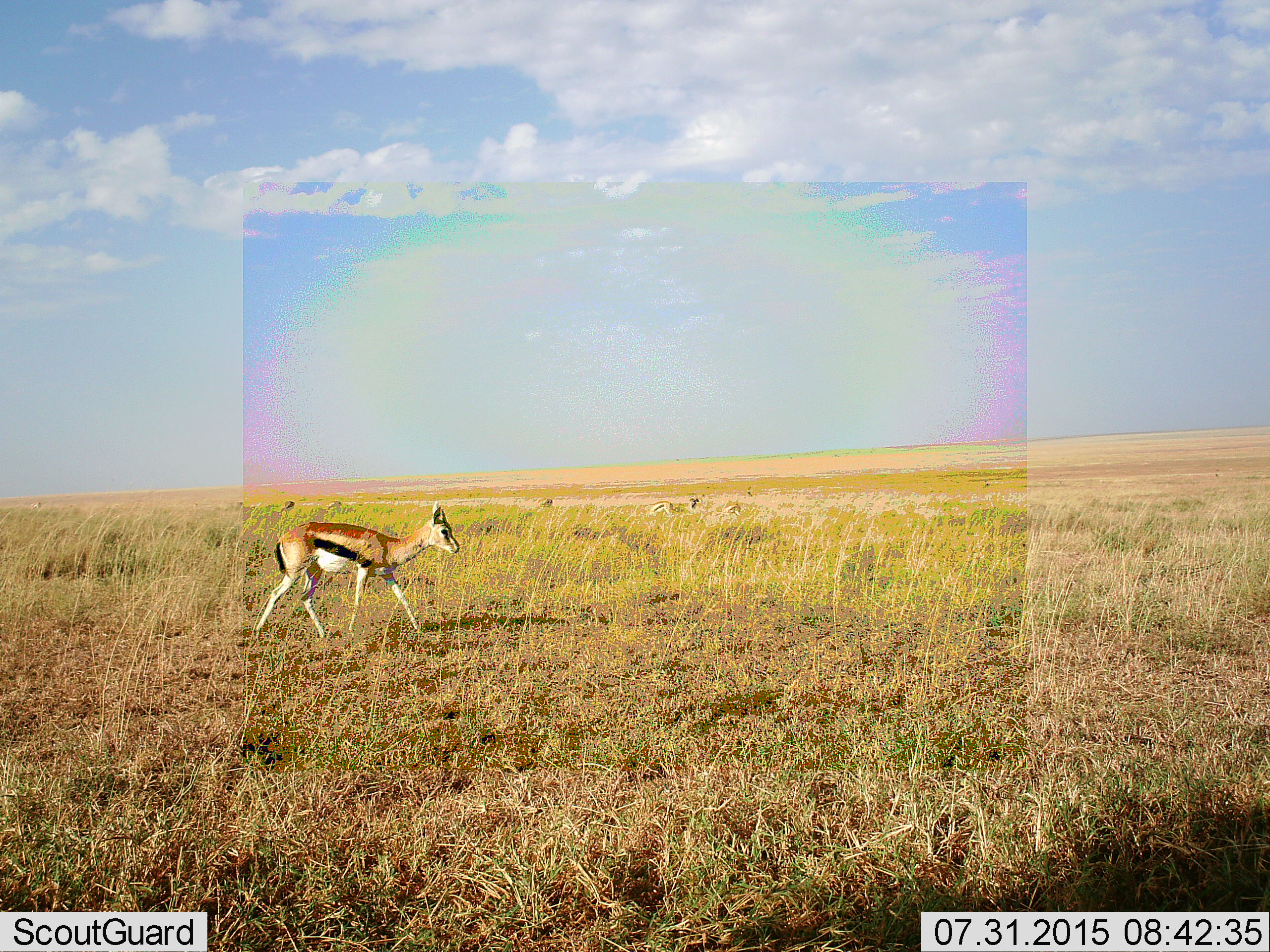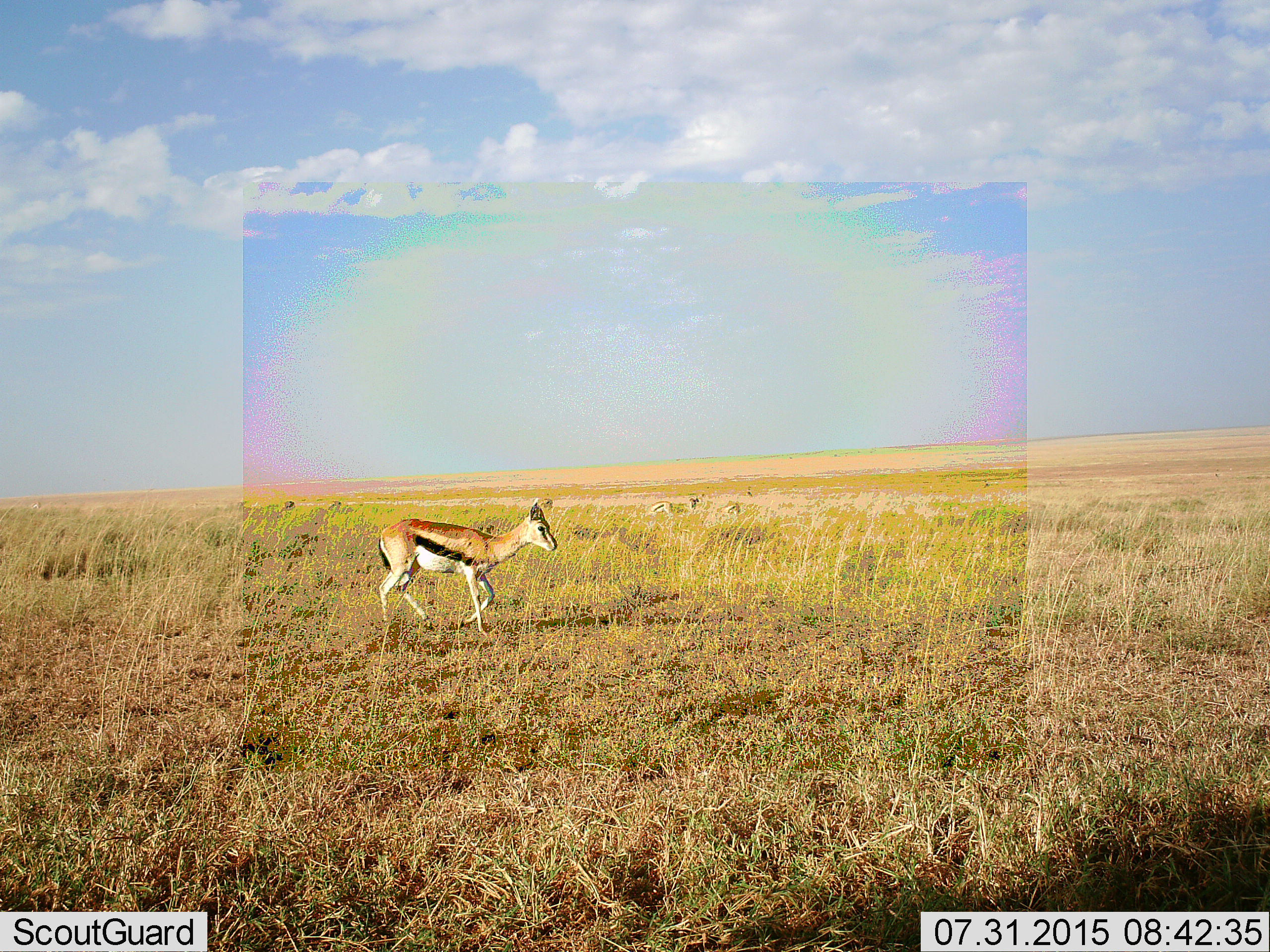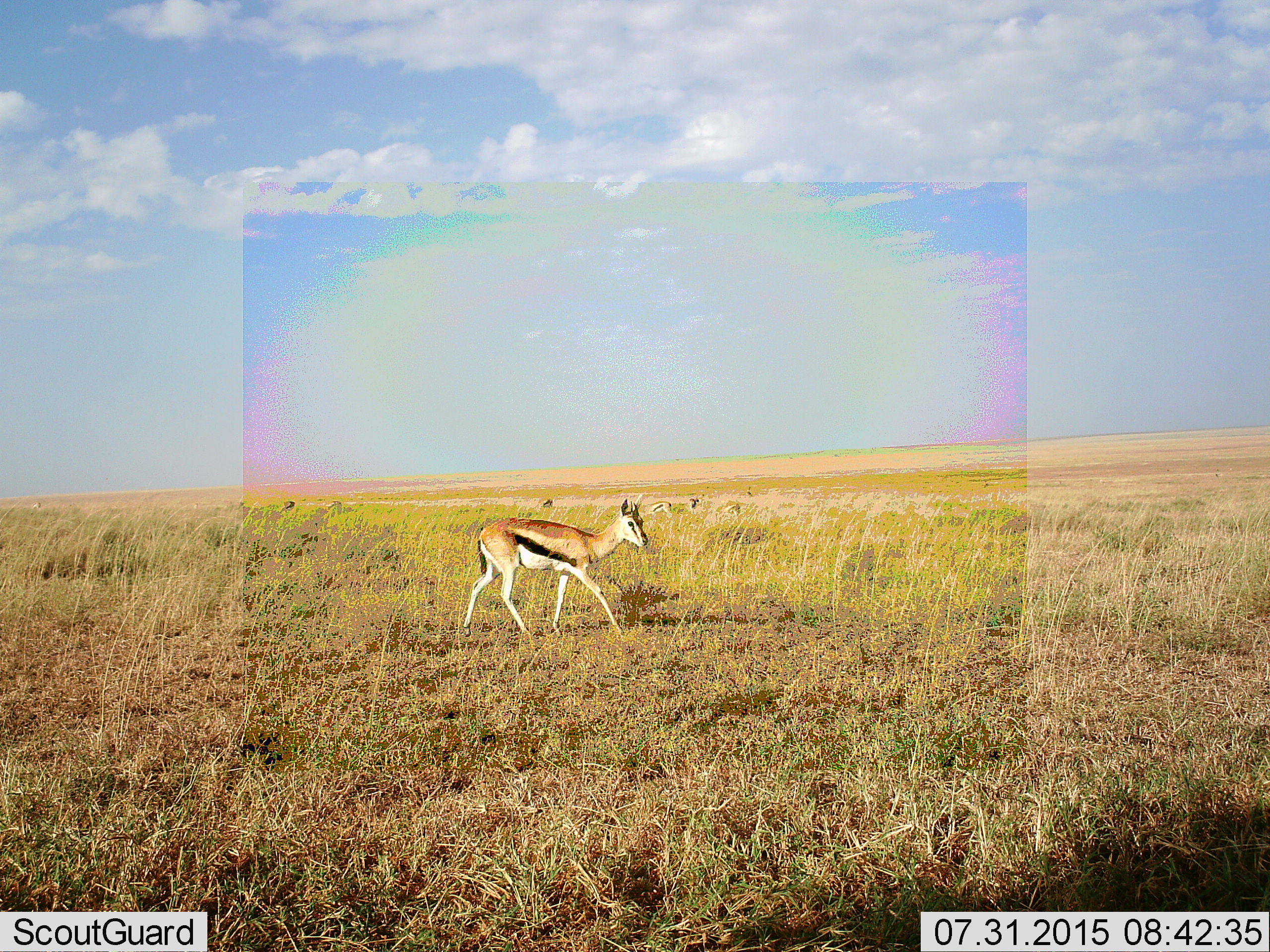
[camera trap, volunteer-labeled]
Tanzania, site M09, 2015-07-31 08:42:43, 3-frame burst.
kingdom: Animalia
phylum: Chordata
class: Mammalia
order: Artiodactyla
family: Bovidae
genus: Eudorcas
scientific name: Eudorcas thomsonii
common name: thomson's gazelle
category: gazellethomsons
Gazellethomsons (thomson's gazelle) (Eudorcas thomsonii), count 5. Behavior (volunteer vote fractions): standing 50%, resting 10%, moving 90%, interacting 0%. Young present (vote fraction): 20%. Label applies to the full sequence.